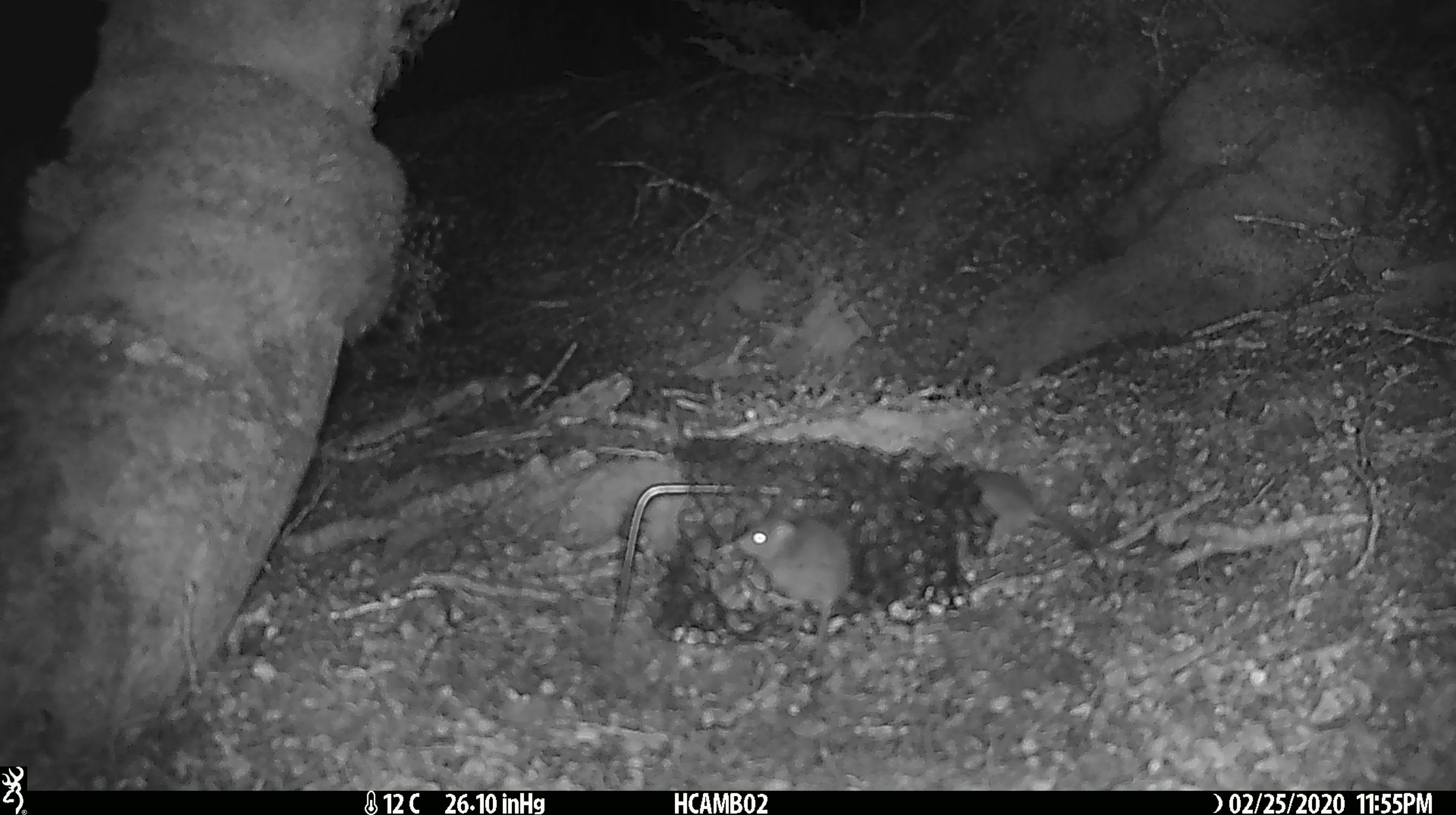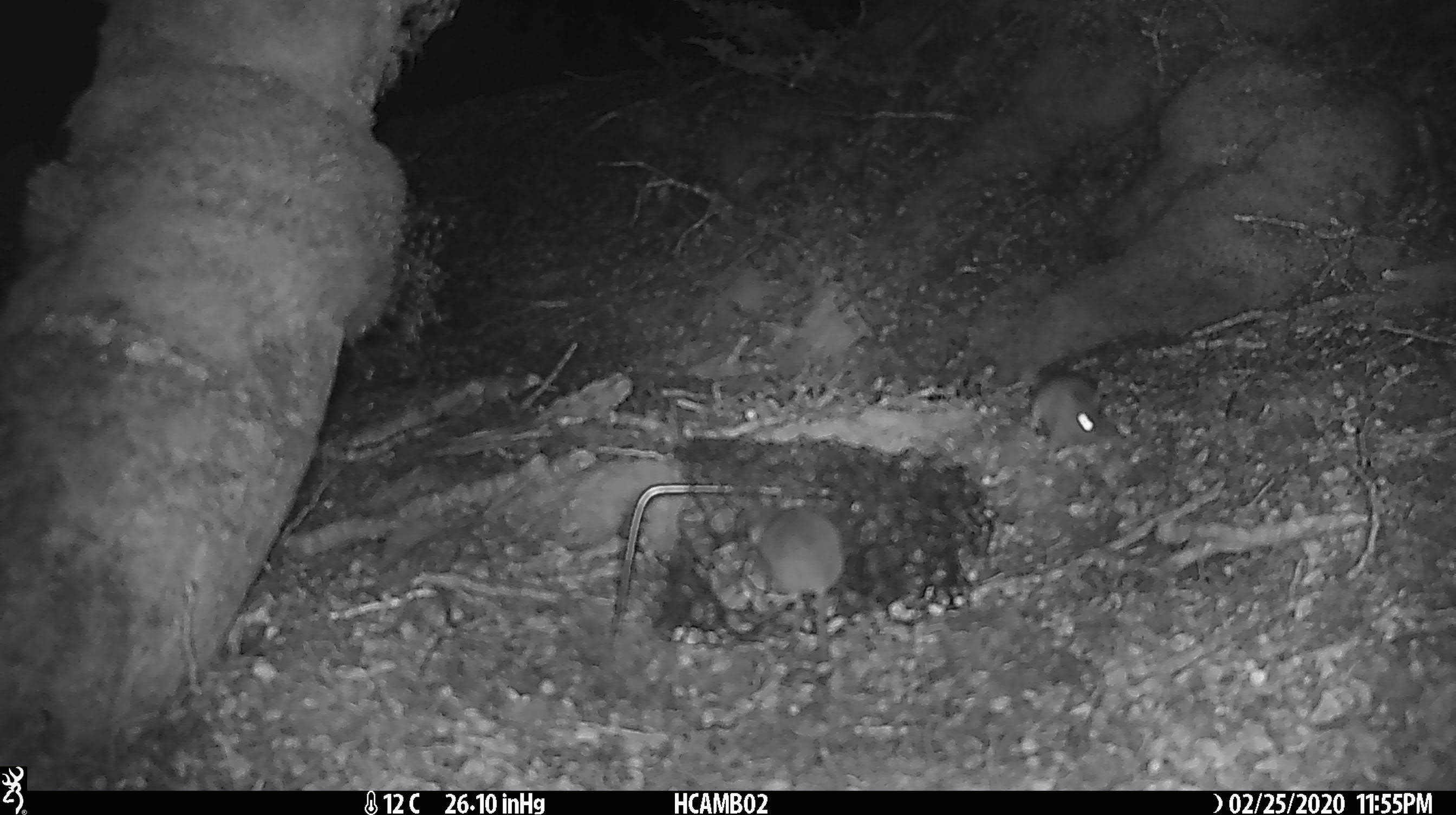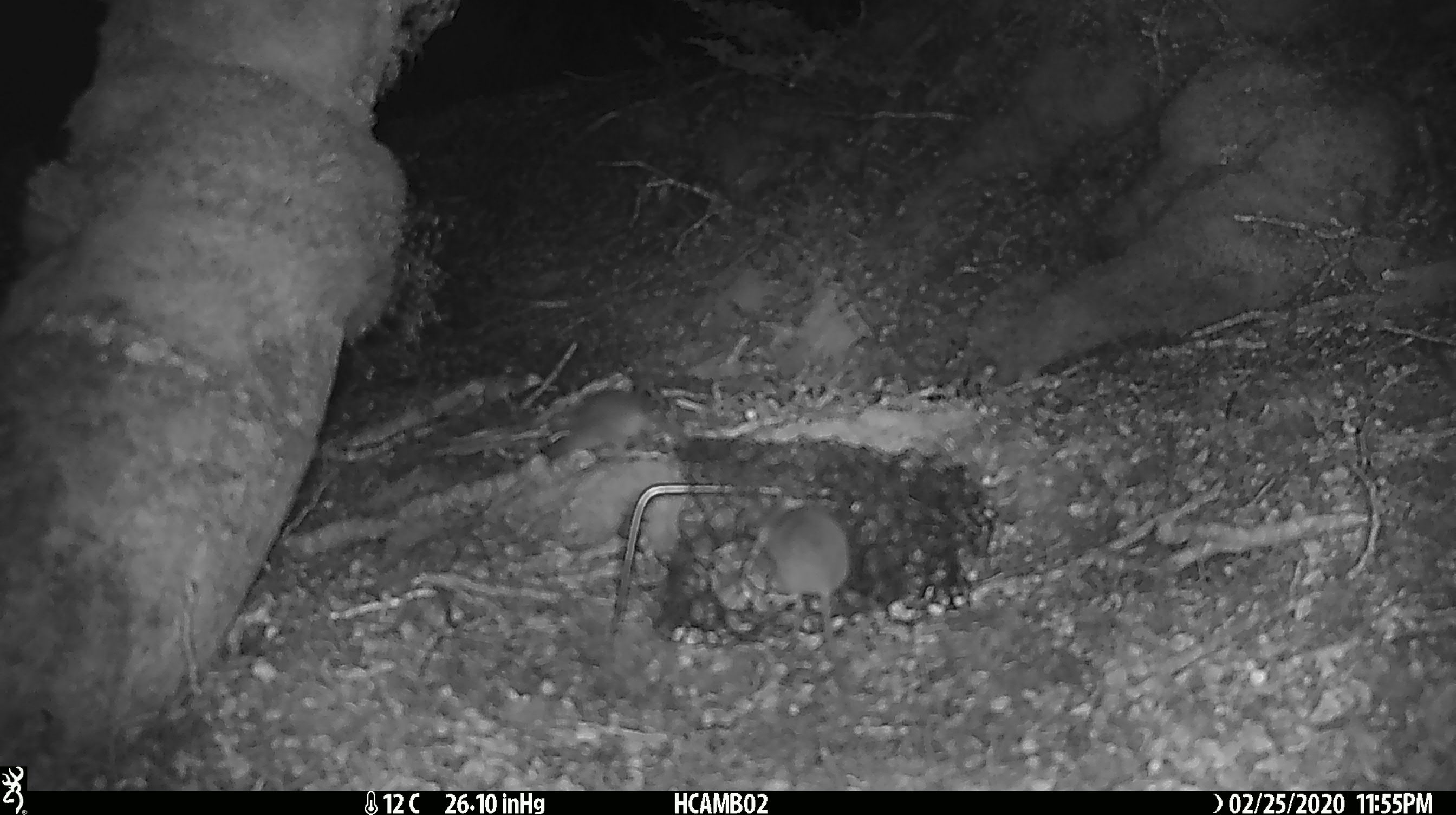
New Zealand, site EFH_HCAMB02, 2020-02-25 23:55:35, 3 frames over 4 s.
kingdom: Animalia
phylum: Chordata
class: Mammalia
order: Rodentia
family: Muridae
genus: Mus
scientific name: Mus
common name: mouse